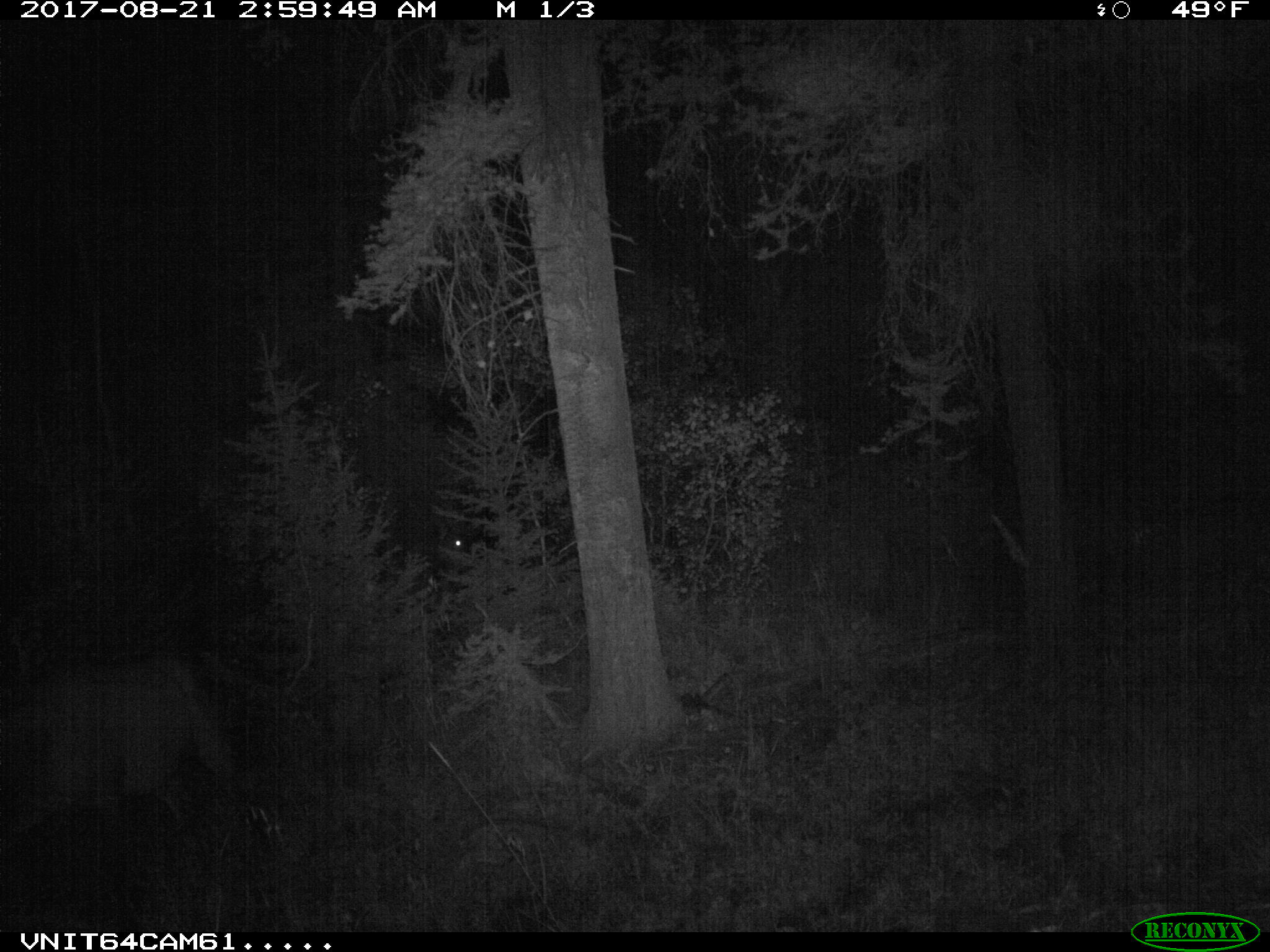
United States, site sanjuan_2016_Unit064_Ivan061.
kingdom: Animalia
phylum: Chordata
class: Mammalia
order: Artiodactyla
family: Cervidae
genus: Cervus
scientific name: Cervus elaphus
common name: red deer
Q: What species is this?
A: Cervus elaphus (red deer).